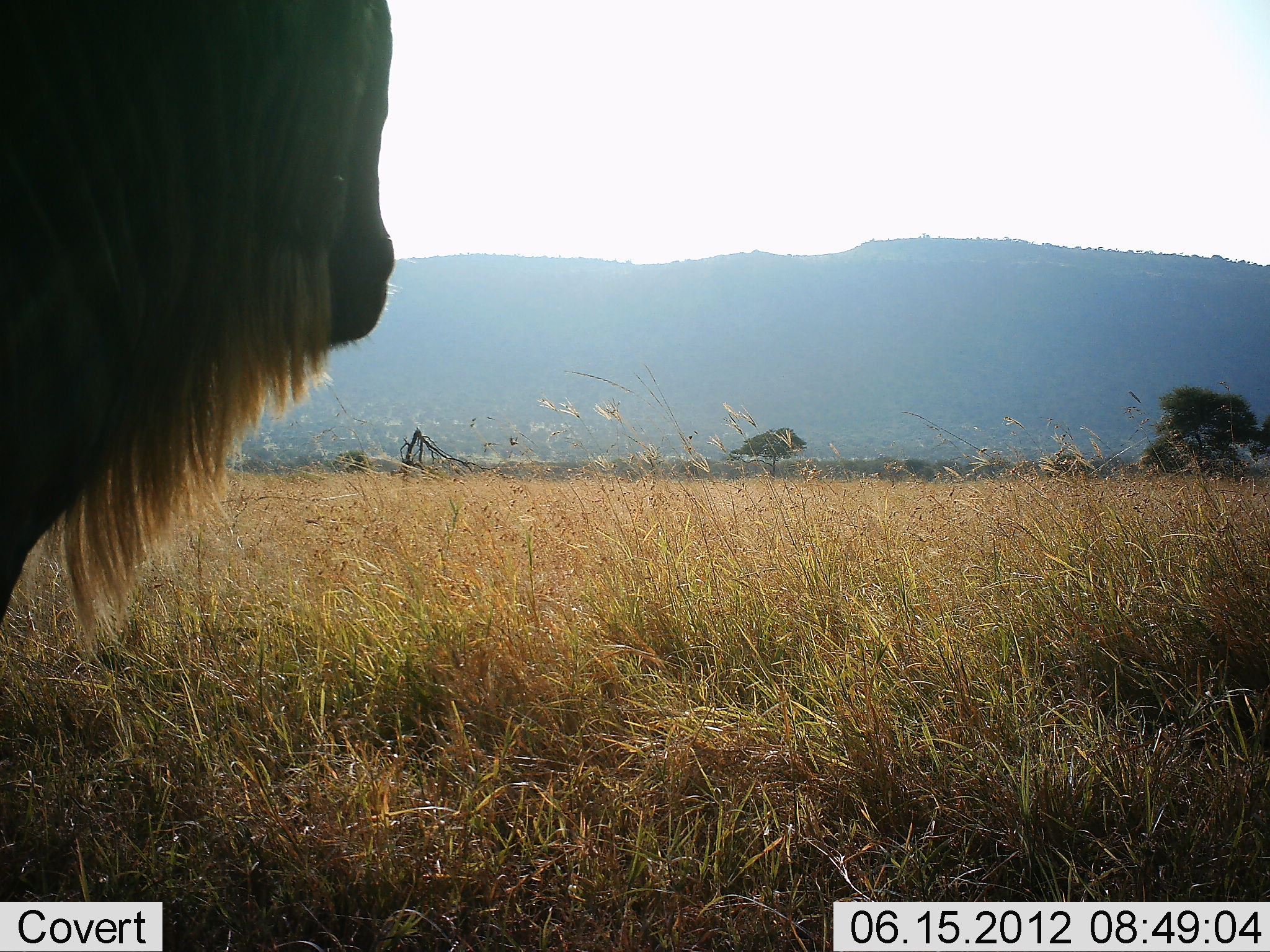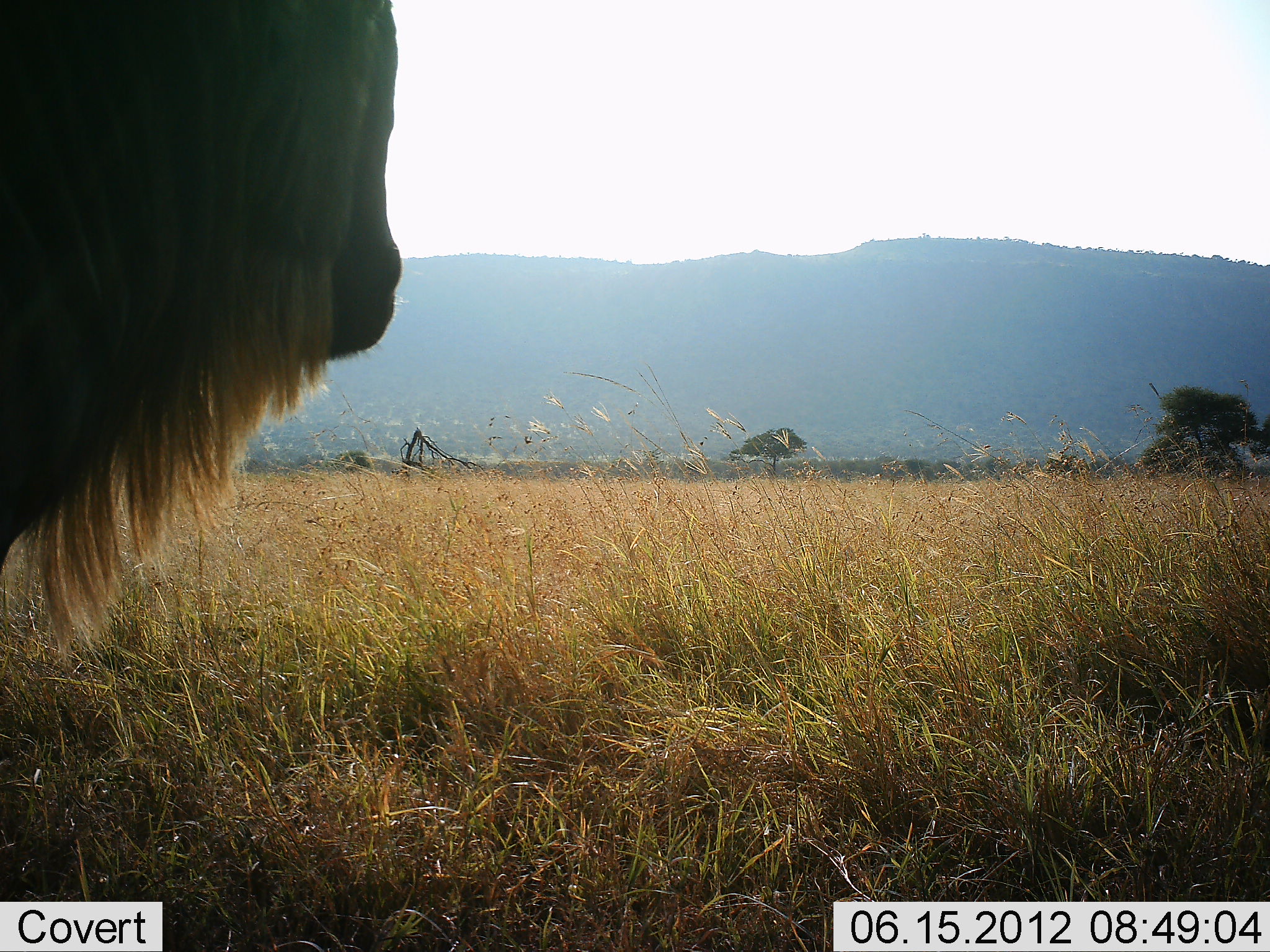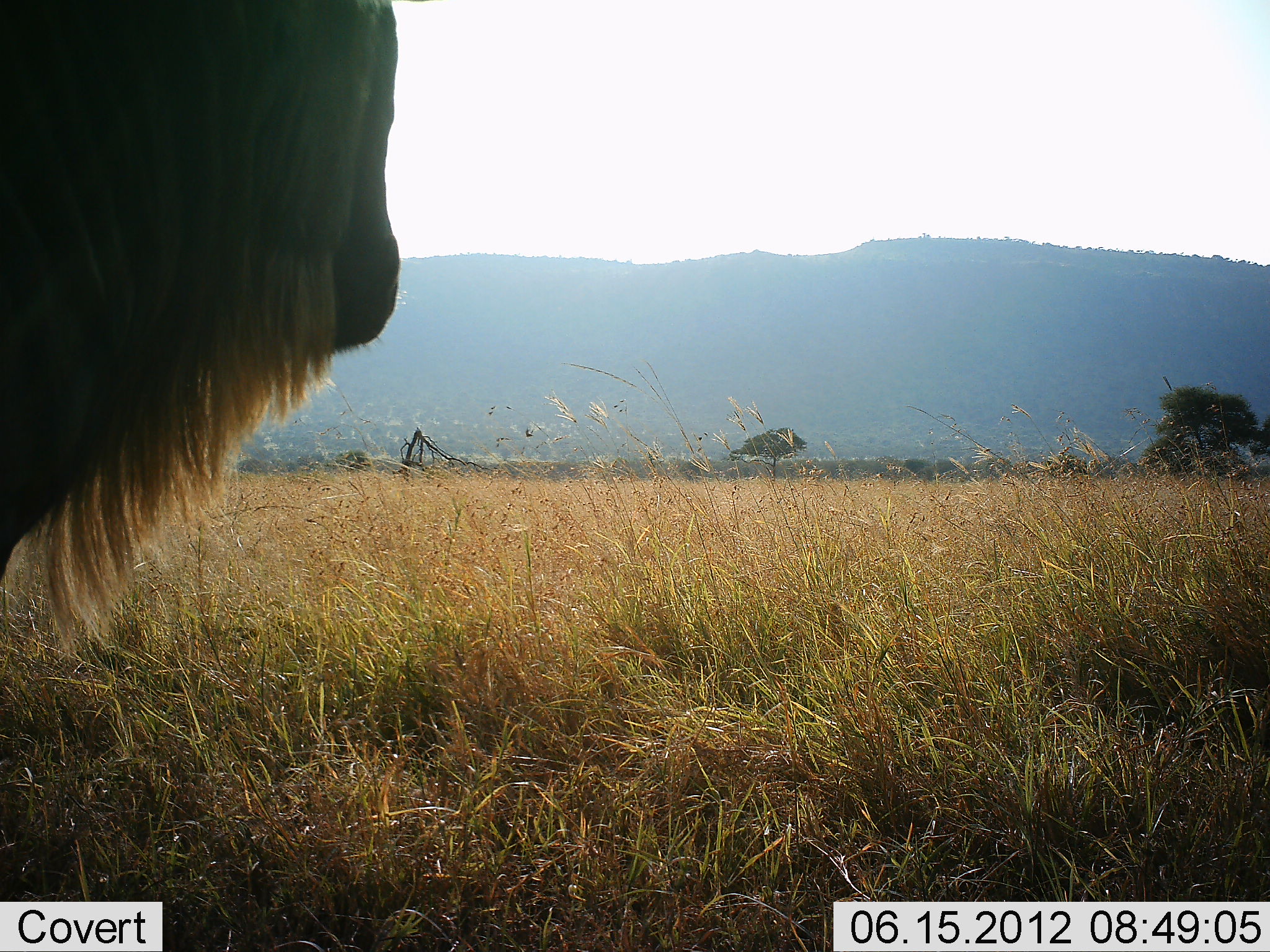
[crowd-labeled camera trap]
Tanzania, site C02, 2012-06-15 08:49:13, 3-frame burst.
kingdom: Animalia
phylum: Chordata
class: Mammalia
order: Artiodactyla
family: Bovidae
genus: Connochaetes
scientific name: Connochaetes taurinus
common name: blue wildebeest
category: wildebeest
Wildebeest (blue wildebeest) (Connochaetes taurinus), count 1. Behavior (volunteer vote fractions): standing 100%, resting 0%, moving 0%, interacting 0%. Young present (vote fraction): 0%. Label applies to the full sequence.